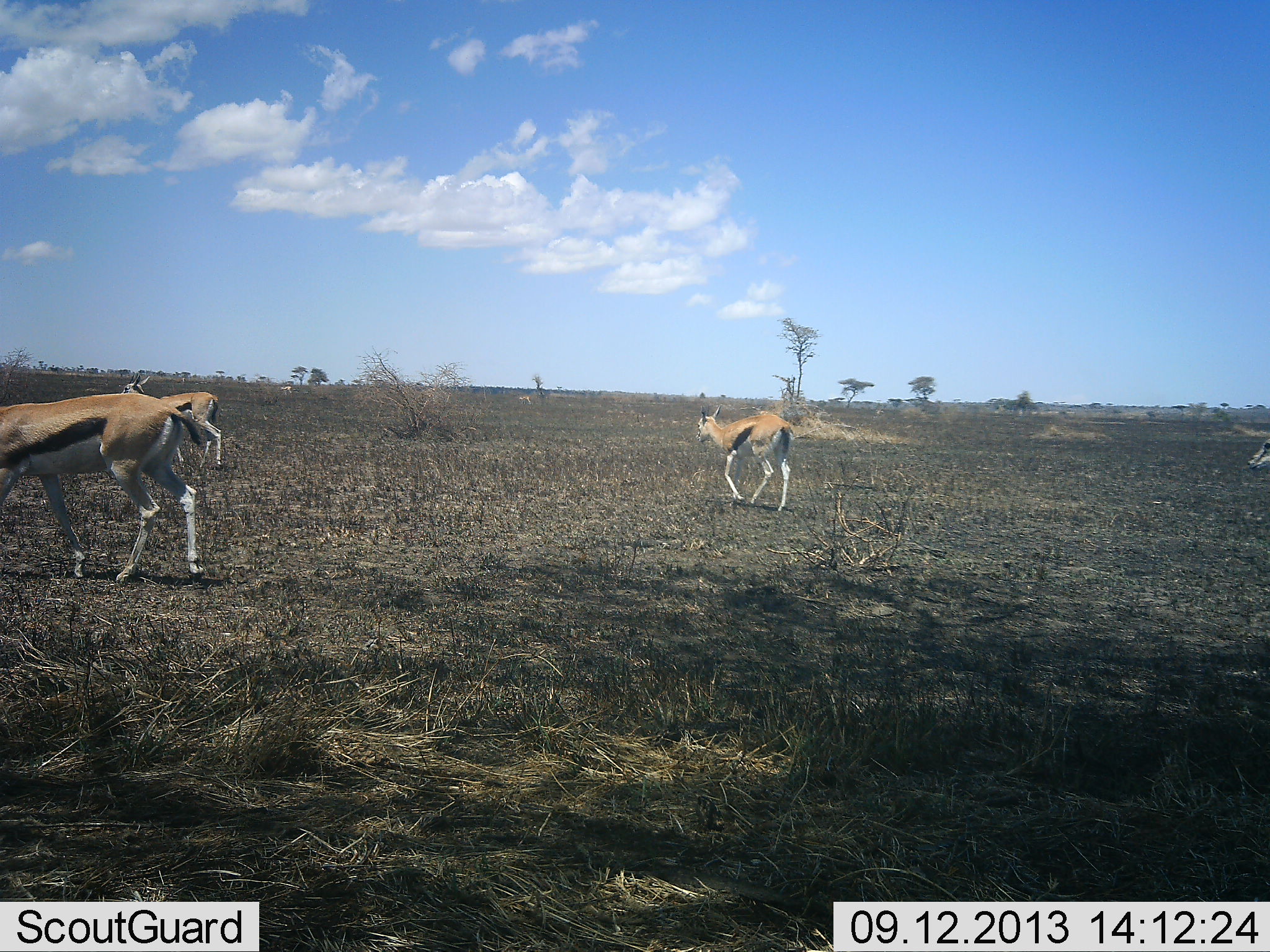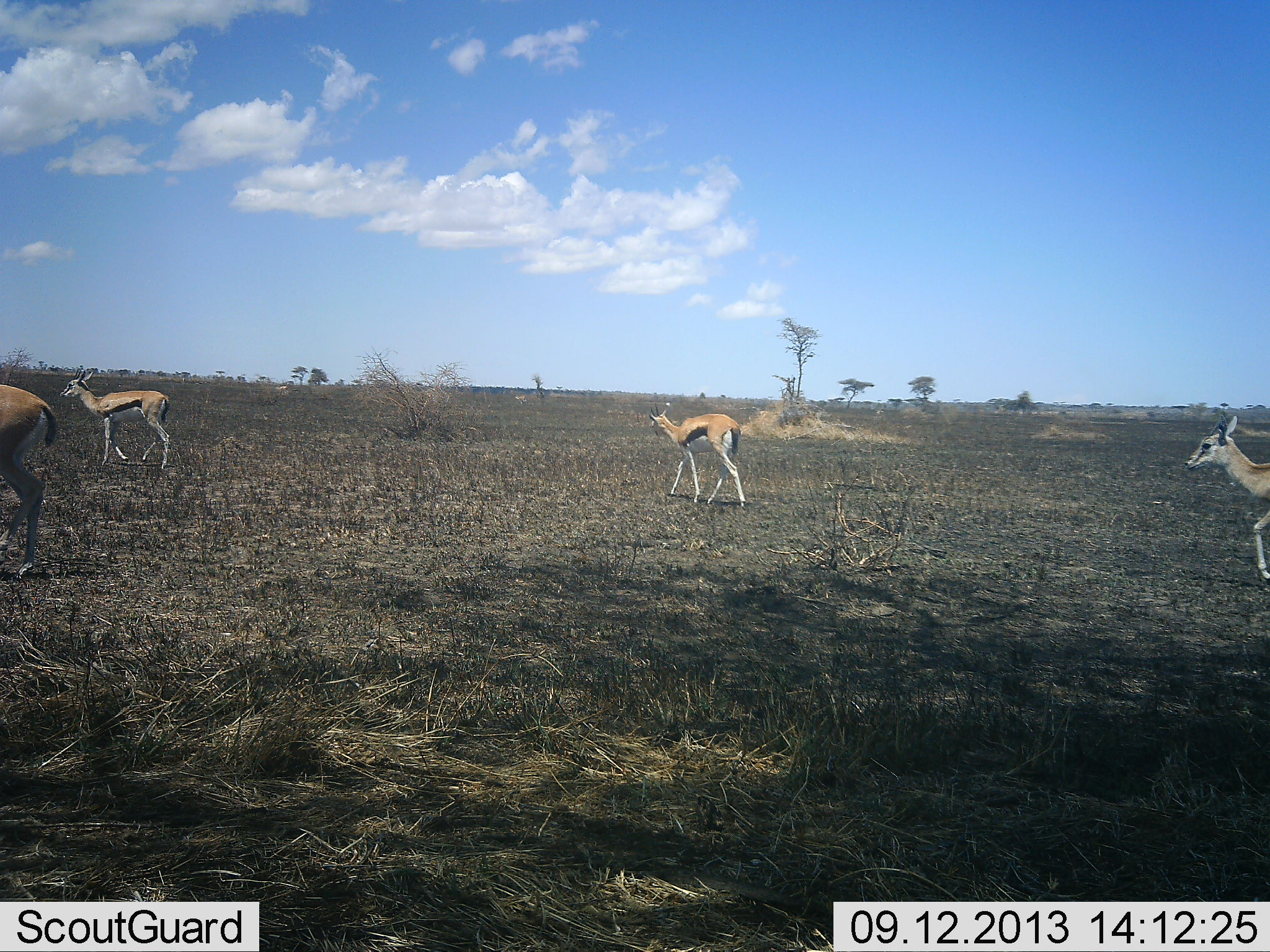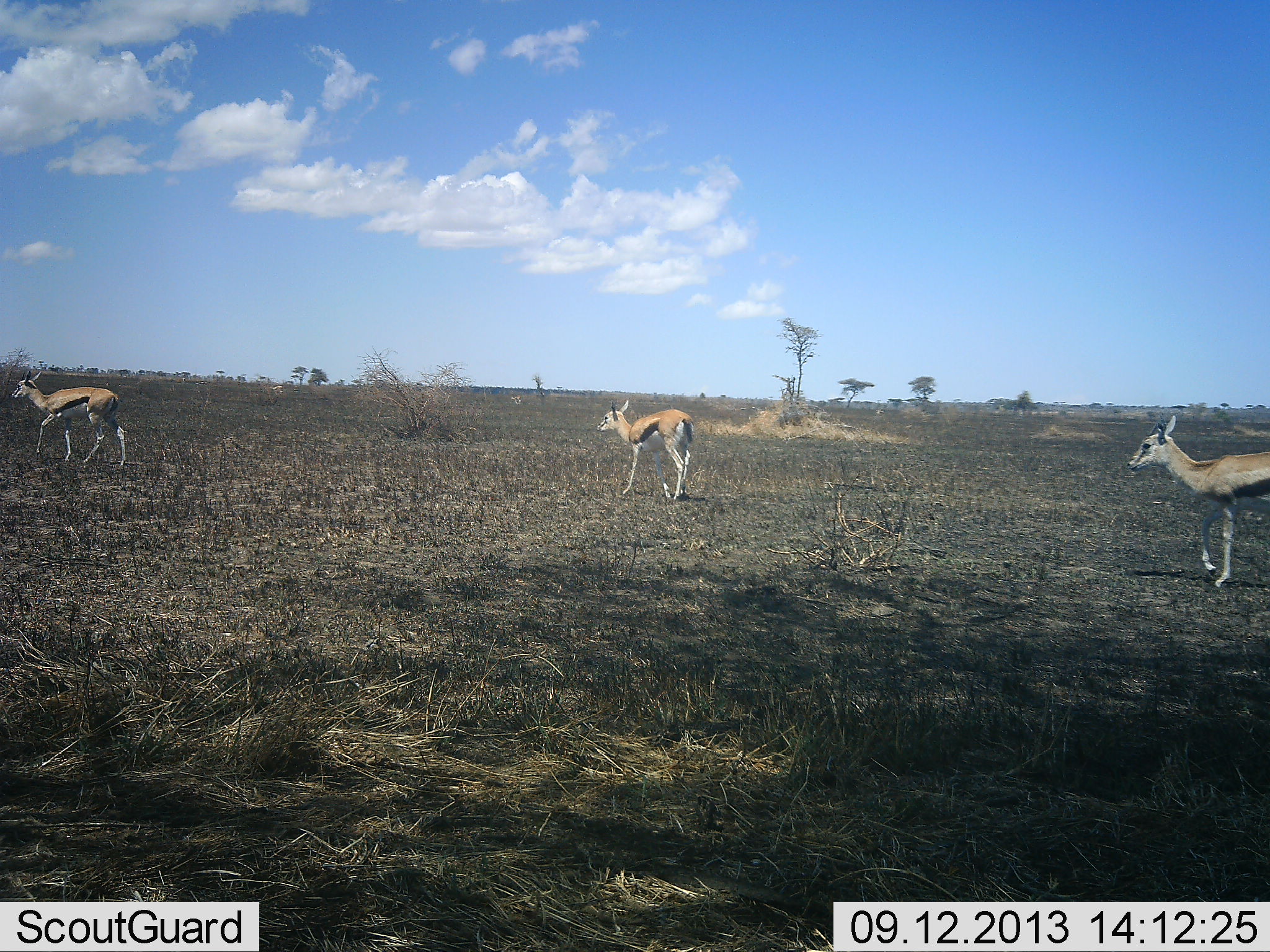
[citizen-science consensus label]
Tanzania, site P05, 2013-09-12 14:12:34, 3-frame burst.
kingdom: Animalia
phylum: Chordata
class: Mammalia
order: Artiodactyla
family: Bovidae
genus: Eudorcas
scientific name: Eudorcas thomsonii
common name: thomson's gazelle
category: gazellethomsons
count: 4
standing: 5%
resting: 0%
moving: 100%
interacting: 0%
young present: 5%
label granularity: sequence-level